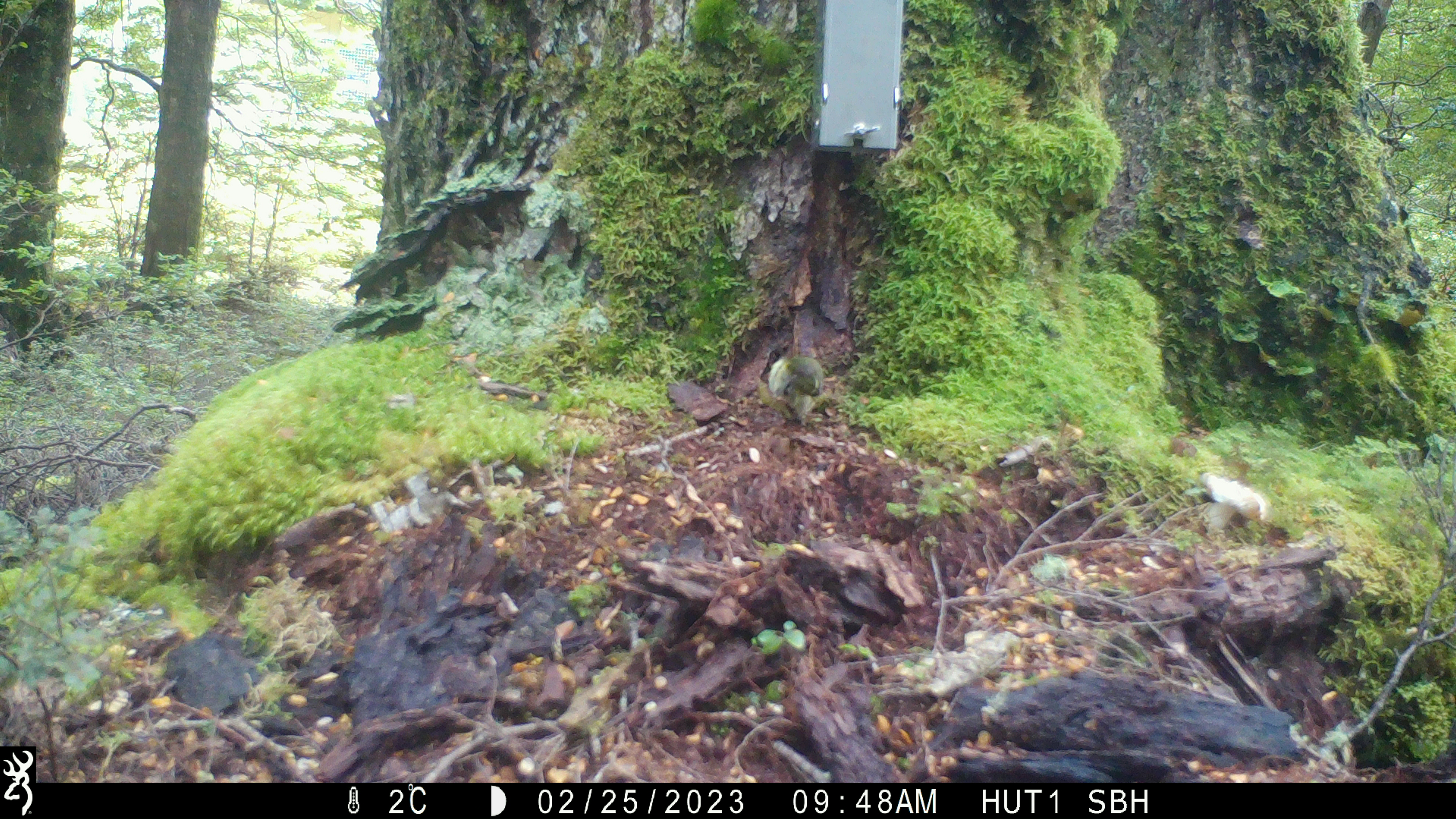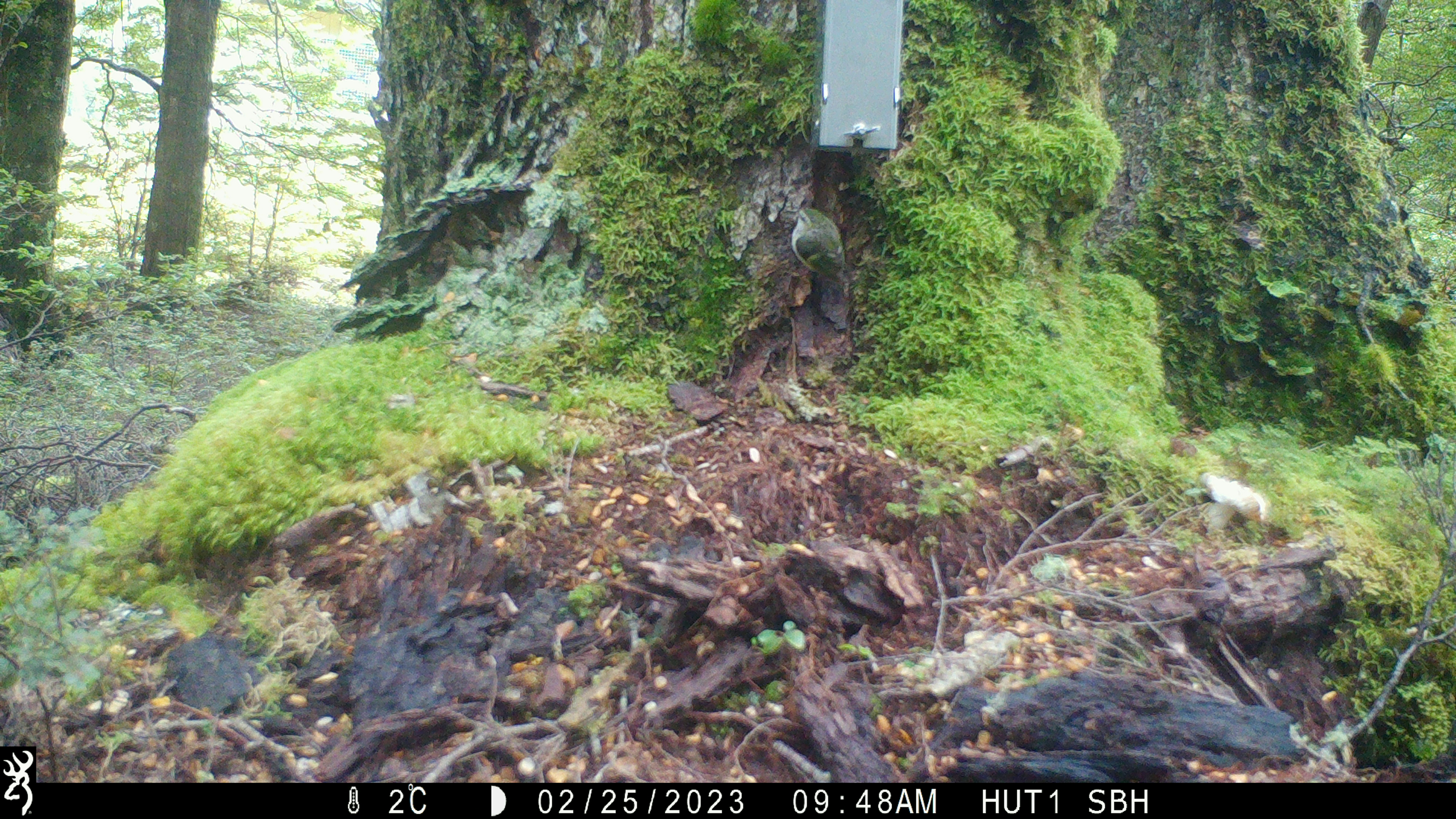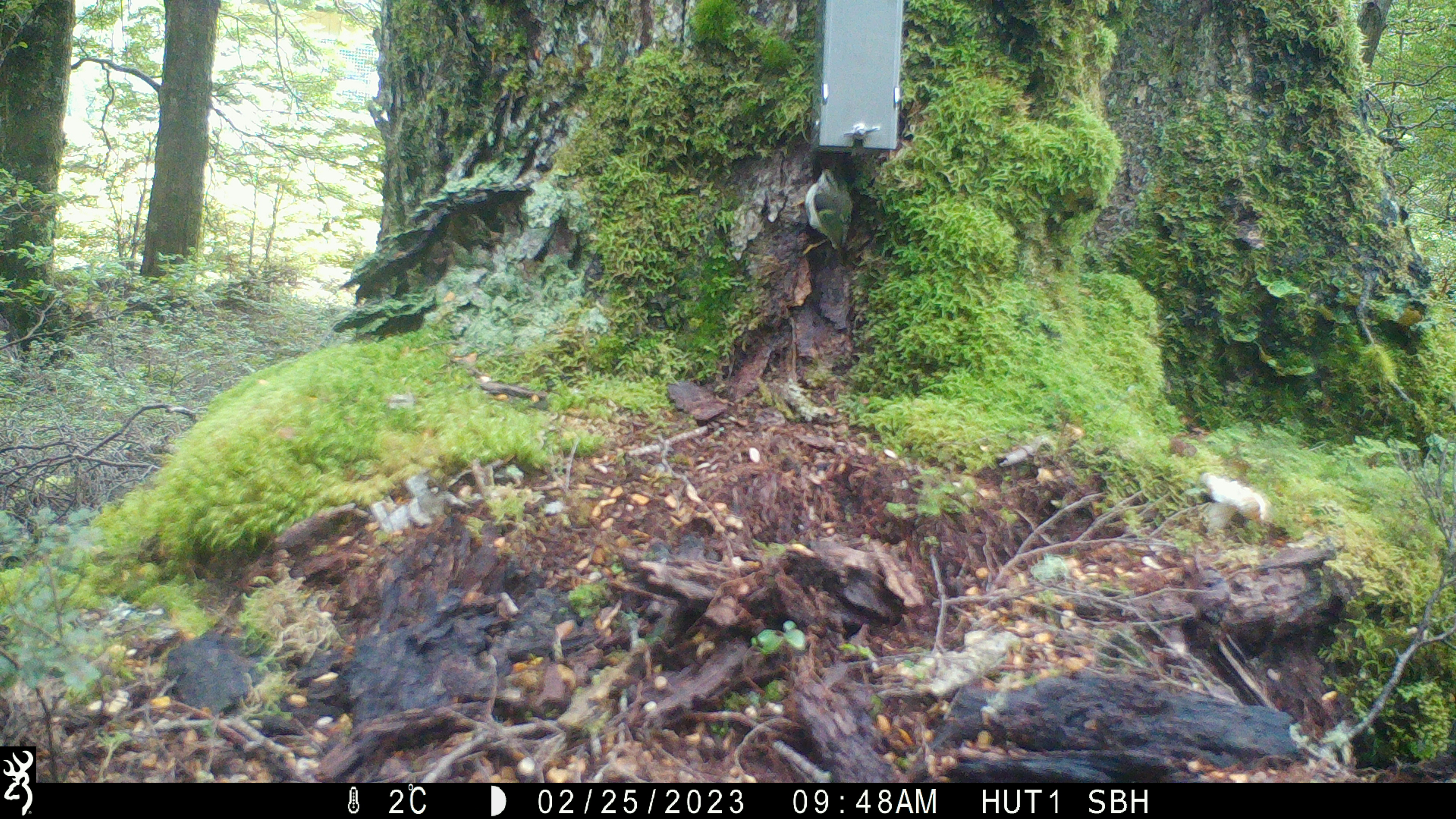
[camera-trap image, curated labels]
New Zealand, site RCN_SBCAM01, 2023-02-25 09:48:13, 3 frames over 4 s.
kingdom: Animalia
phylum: Chordata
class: Aves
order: Passeriformes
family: Acanthisittidae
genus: Acanthisitta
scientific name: Acanthisitta chloris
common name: rifleman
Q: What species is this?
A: Rifleman (Acanthisitta chloris).